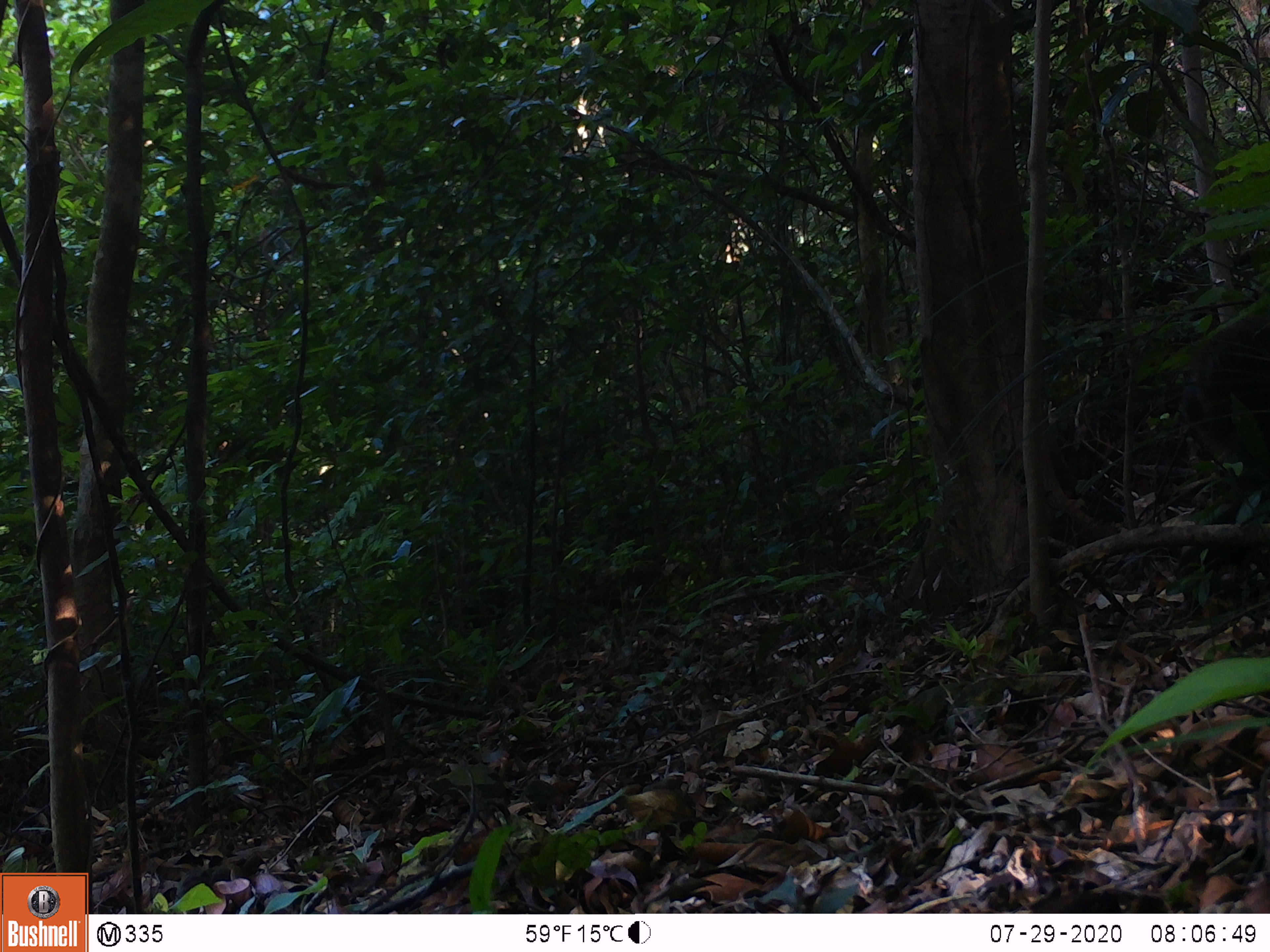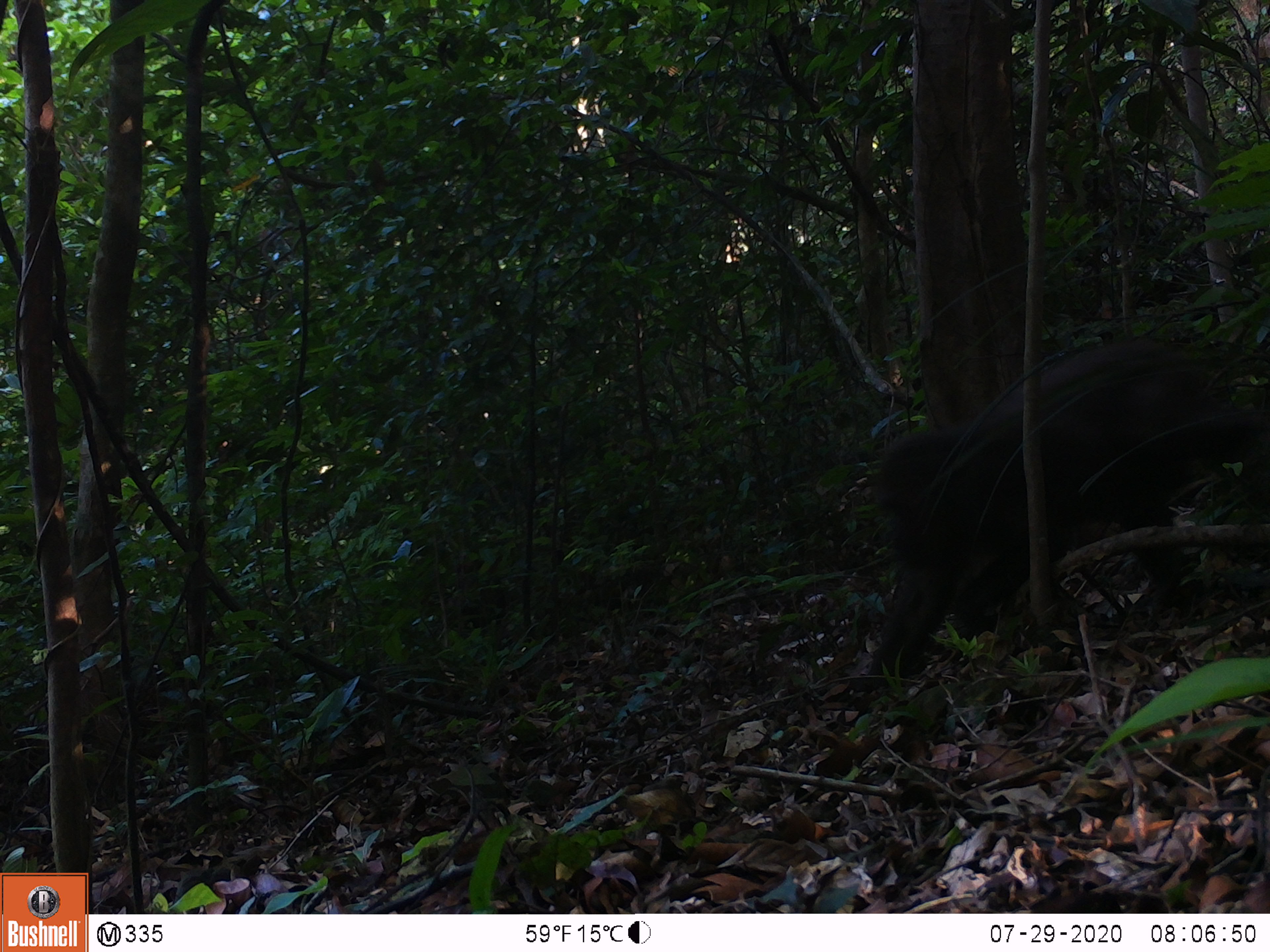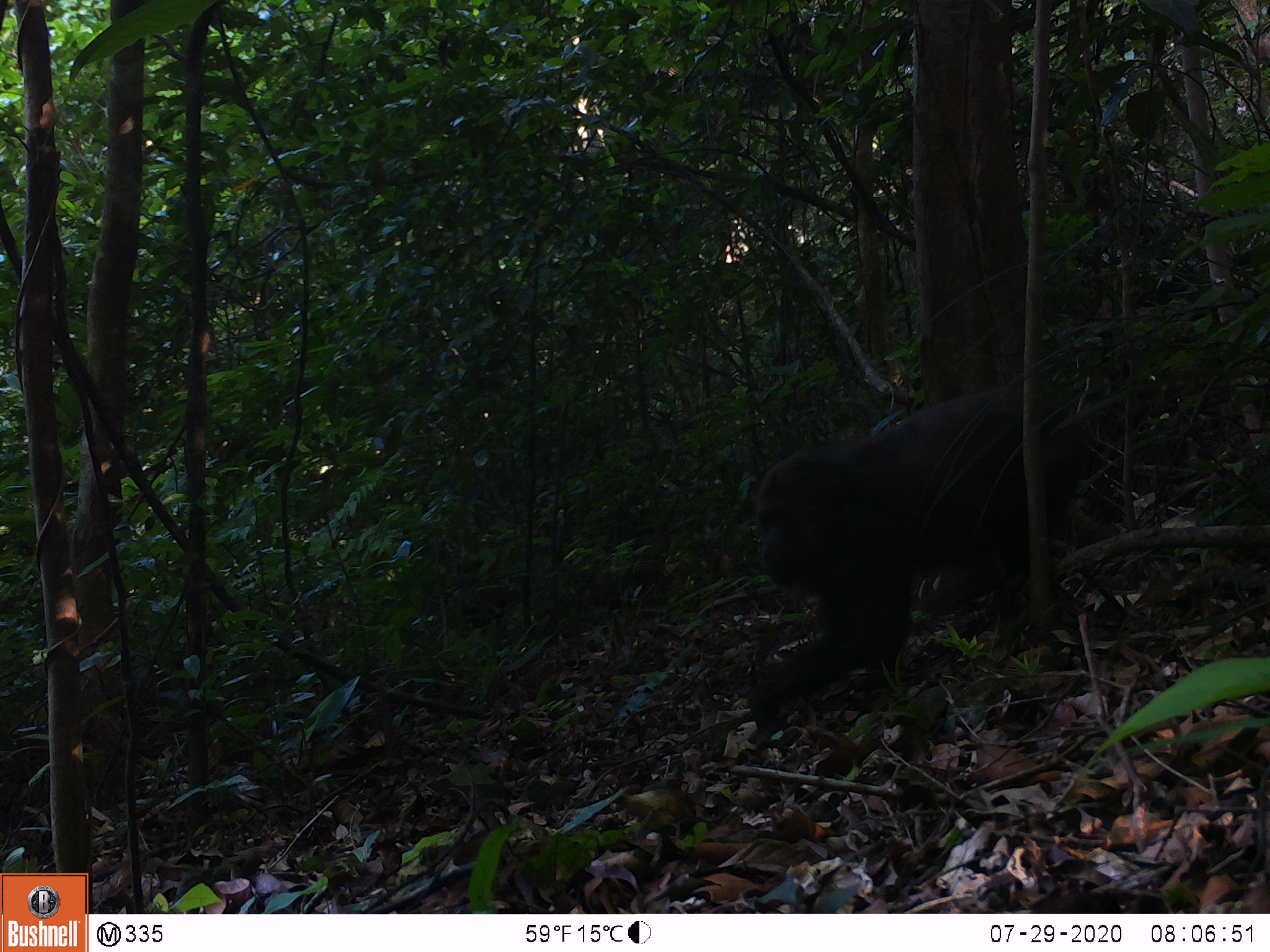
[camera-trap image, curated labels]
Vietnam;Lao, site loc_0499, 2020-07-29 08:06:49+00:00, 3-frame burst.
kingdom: Animalia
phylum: Chordata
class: Mammalia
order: Primates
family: Cercopithecidae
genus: Macaca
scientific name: Macaca arctoides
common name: stump-tailed macaque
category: stump tailed macaque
Stump tailed macaque (stump-tailed macaque) (Macaca arctoides). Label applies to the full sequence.